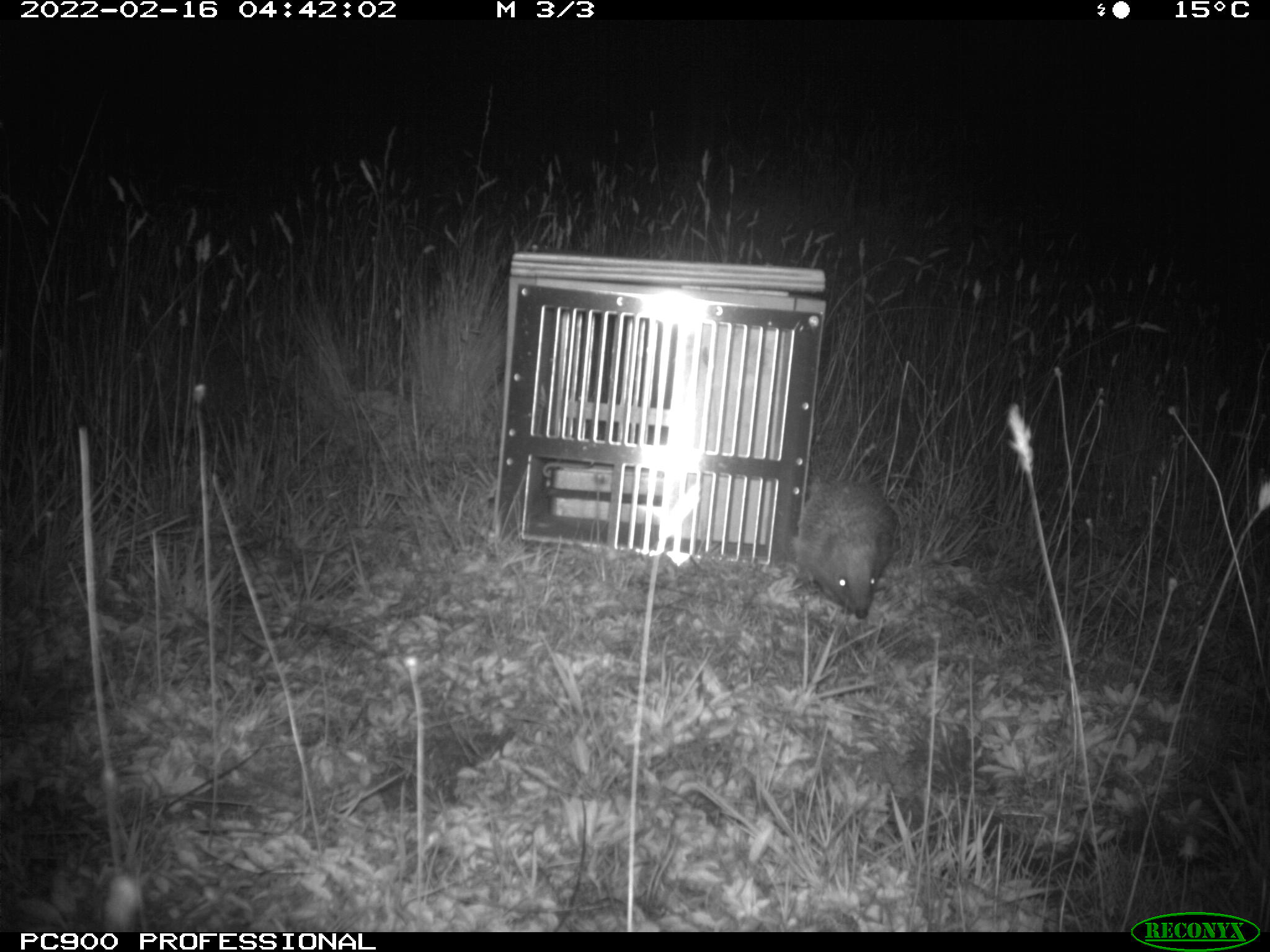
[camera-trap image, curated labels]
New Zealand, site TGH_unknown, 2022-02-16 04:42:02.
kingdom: Animalia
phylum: Chordata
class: Mammalia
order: Eulipotyphla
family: Erinaceidae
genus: Erinaceus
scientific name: Erinaceus europaeus europaeus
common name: european hedgehog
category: hedgehog